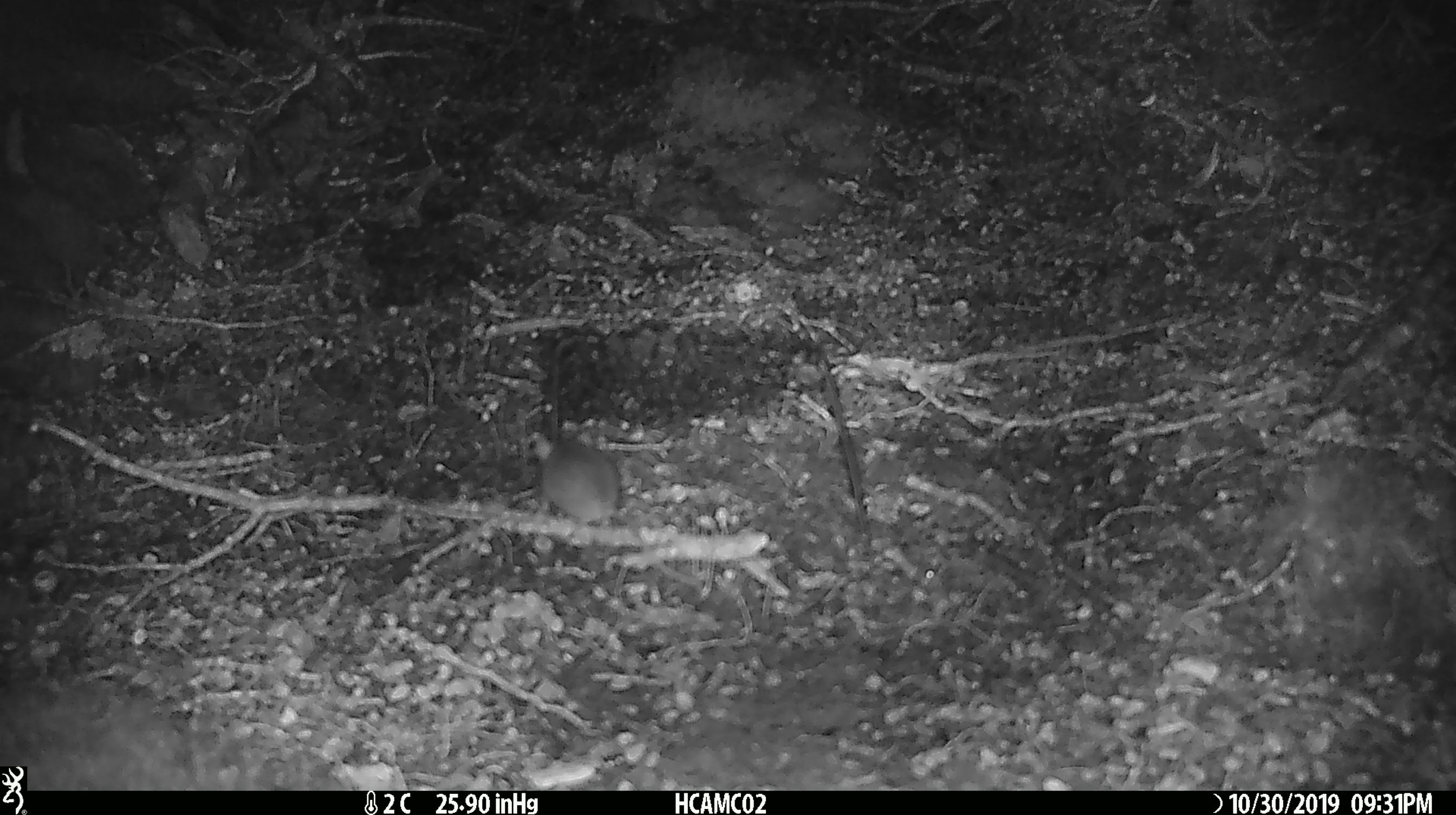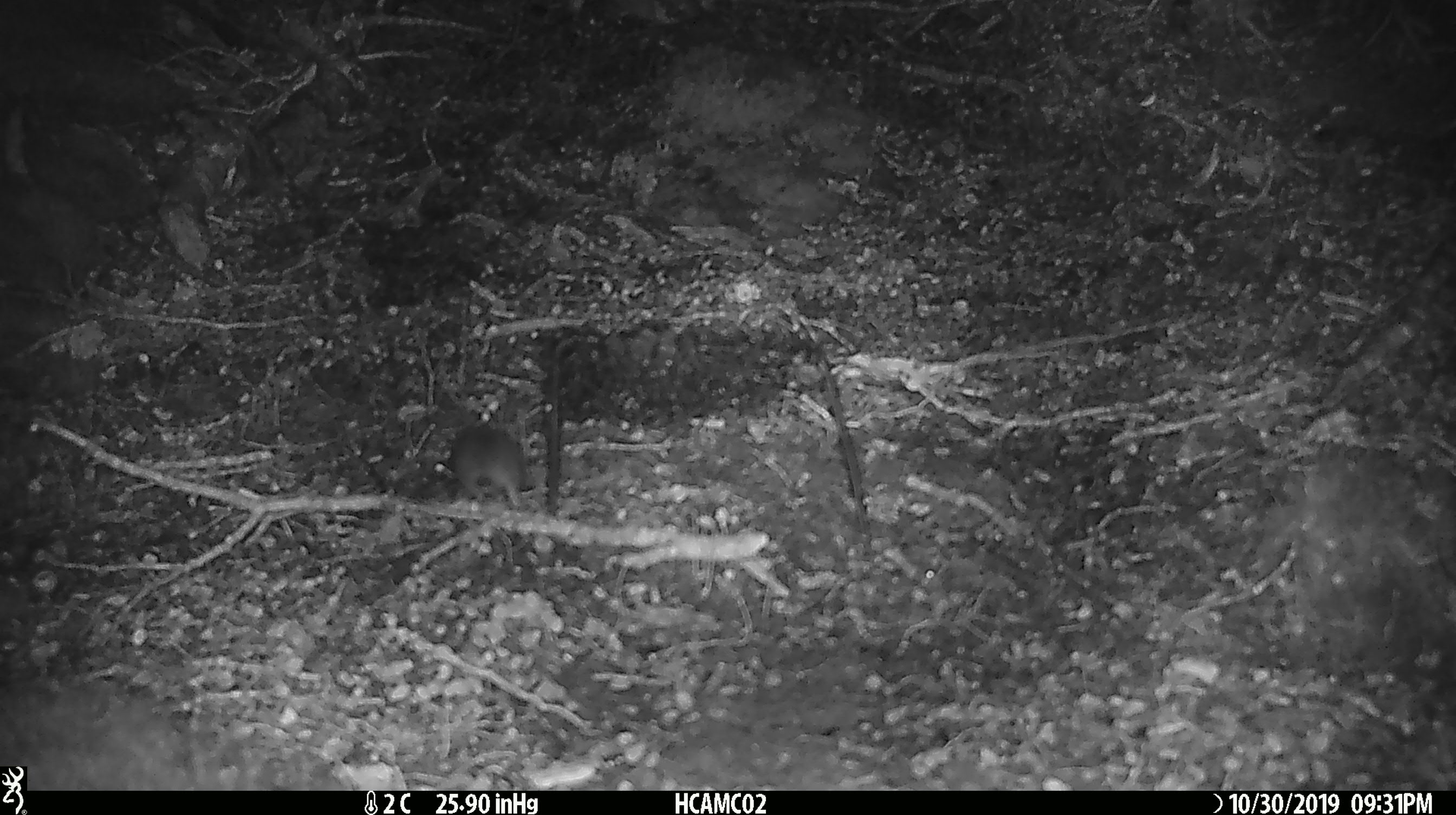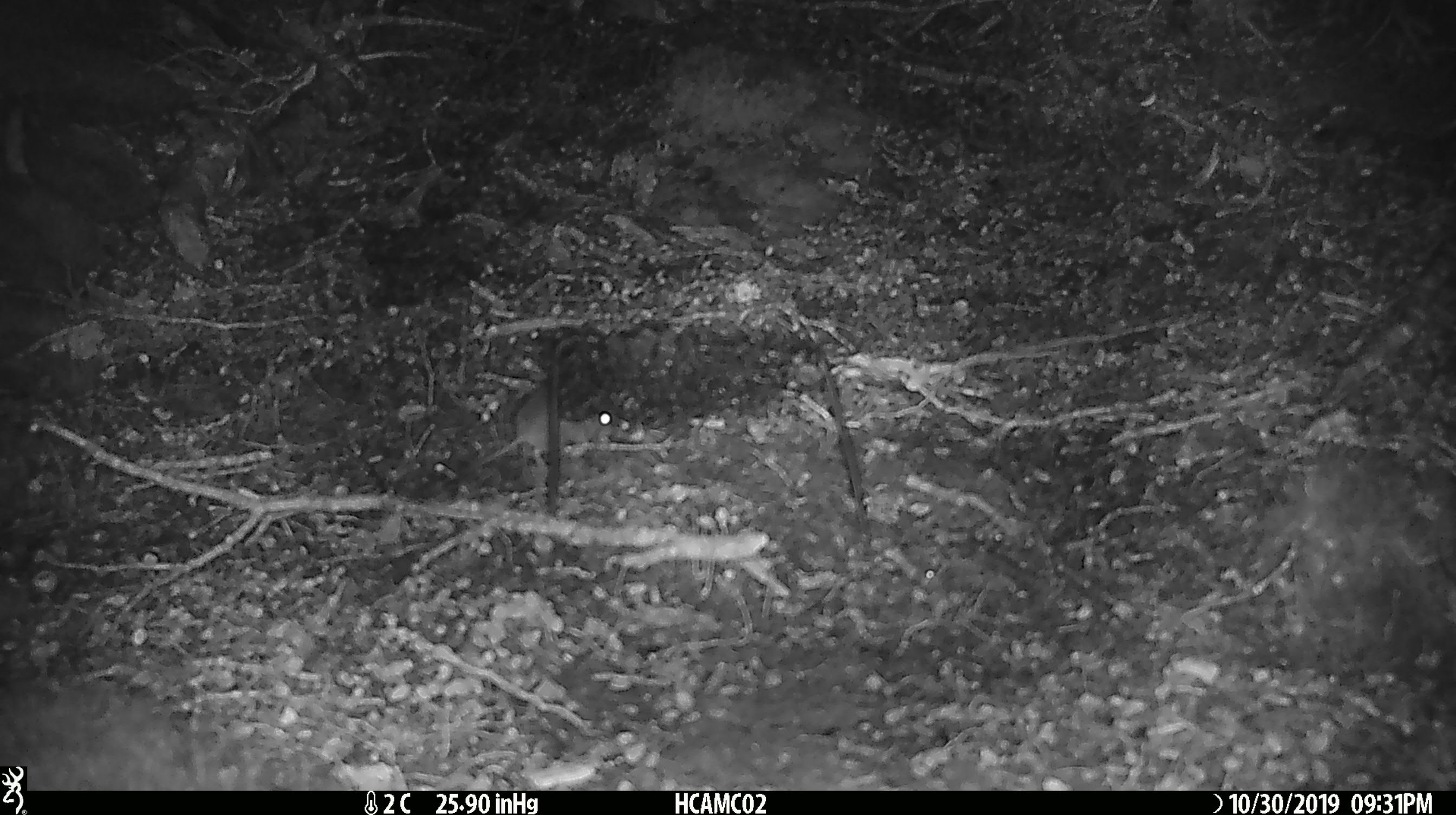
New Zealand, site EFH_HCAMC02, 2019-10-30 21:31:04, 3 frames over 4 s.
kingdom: Animalia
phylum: Chordata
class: Mammalia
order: Rodentia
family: Muridae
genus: Mus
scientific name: Mus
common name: mouse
Mouse (Mus).